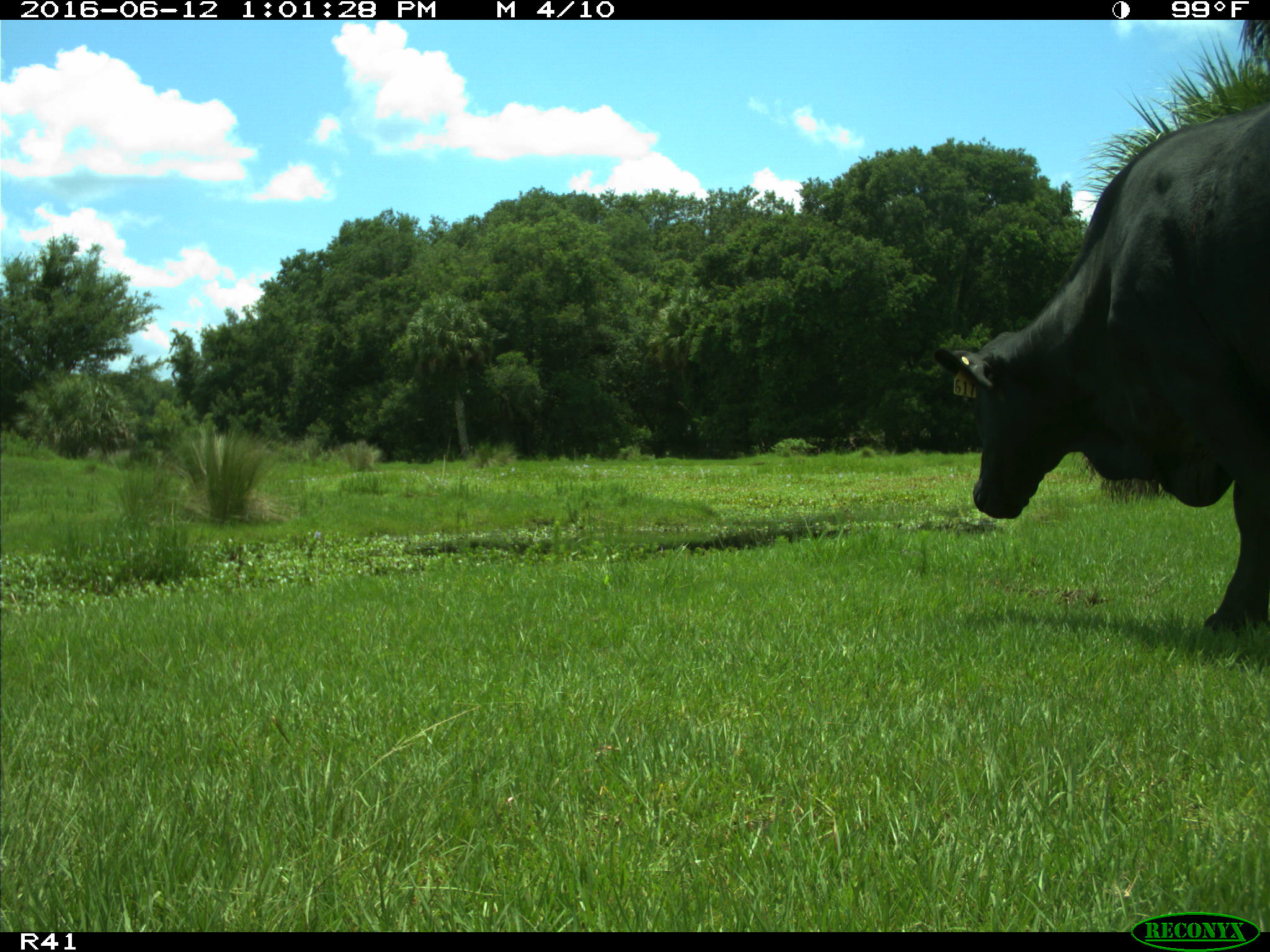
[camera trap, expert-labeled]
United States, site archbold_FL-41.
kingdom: Animalia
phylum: Chordata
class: Mammalia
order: Artiodactyla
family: Bovidae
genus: Bos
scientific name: Bos taurus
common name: domestic cow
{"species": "Bos taurus (domestic cow)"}